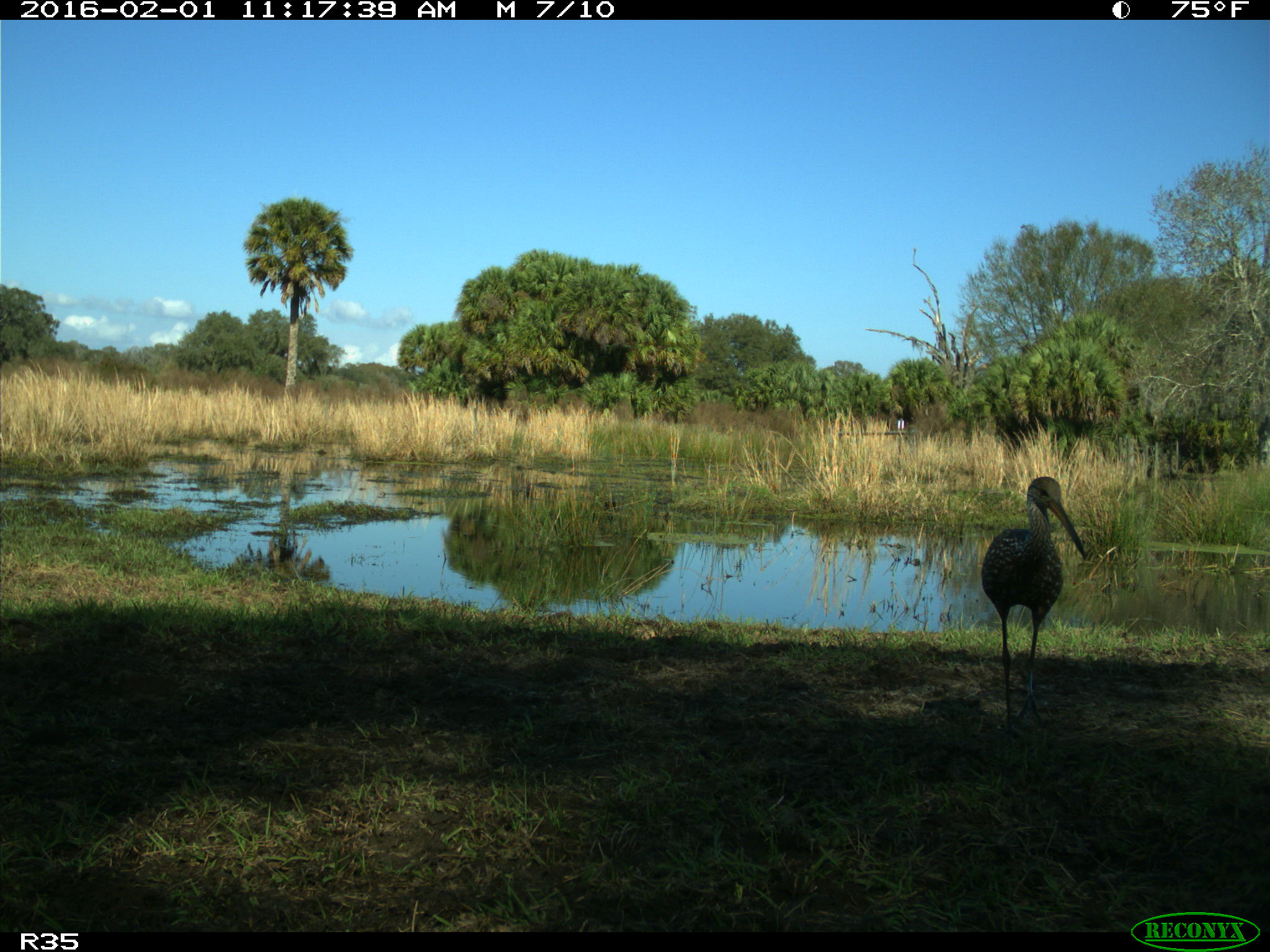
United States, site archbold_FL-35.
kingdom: Animalia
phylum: Chordata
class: Aves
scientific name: Aves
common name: birds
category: unidentified bird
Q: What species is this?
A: Unidentified bird (birds) (Aves).